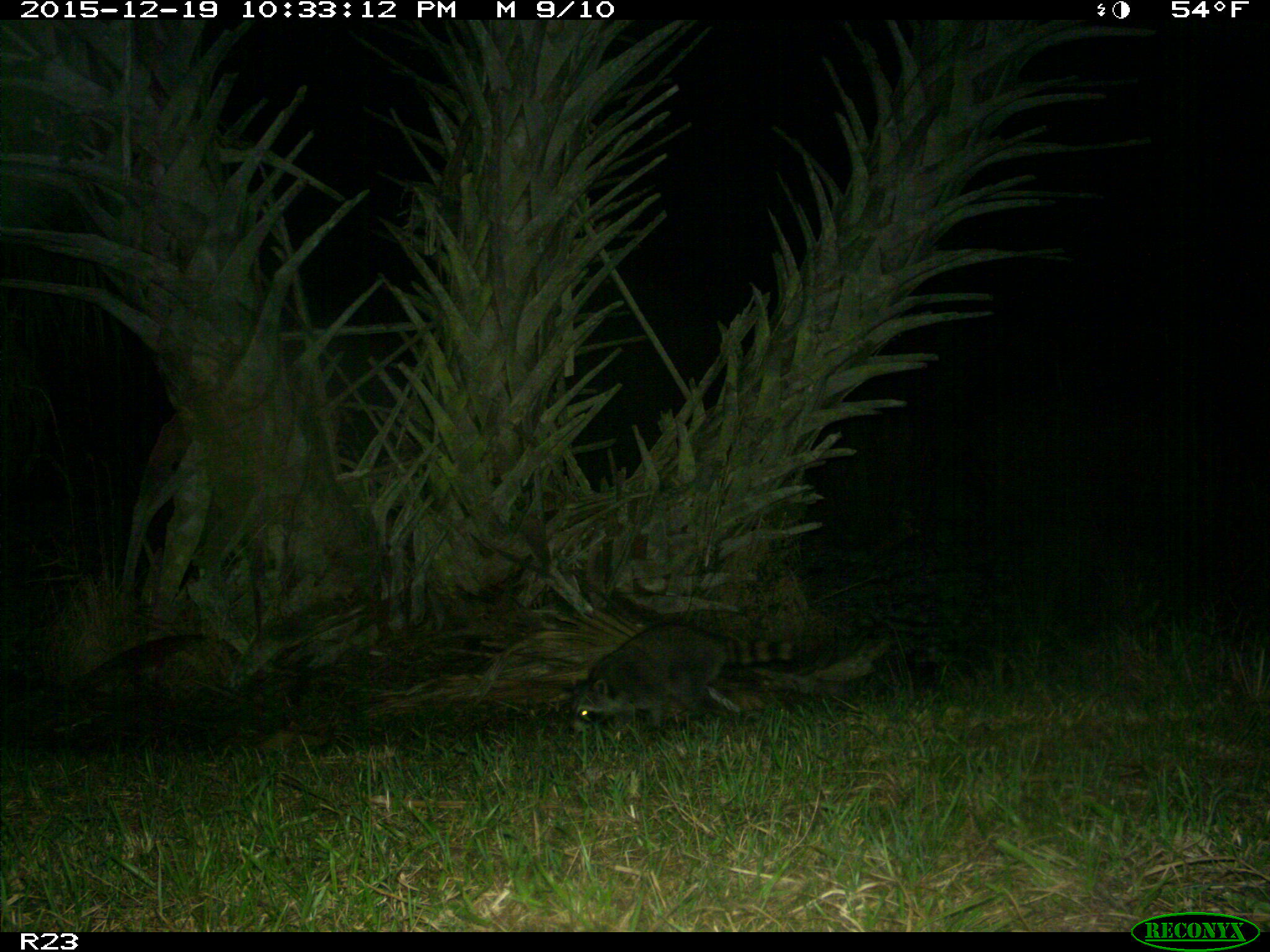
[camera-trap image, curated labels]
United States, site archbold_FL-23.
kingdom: Animalia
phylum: Chordata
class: Mammalia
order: Carnivora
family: Procyonidae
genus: Procyon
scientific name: Procyon lotor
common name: common raccoon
Procyon lotor (common raccoon).